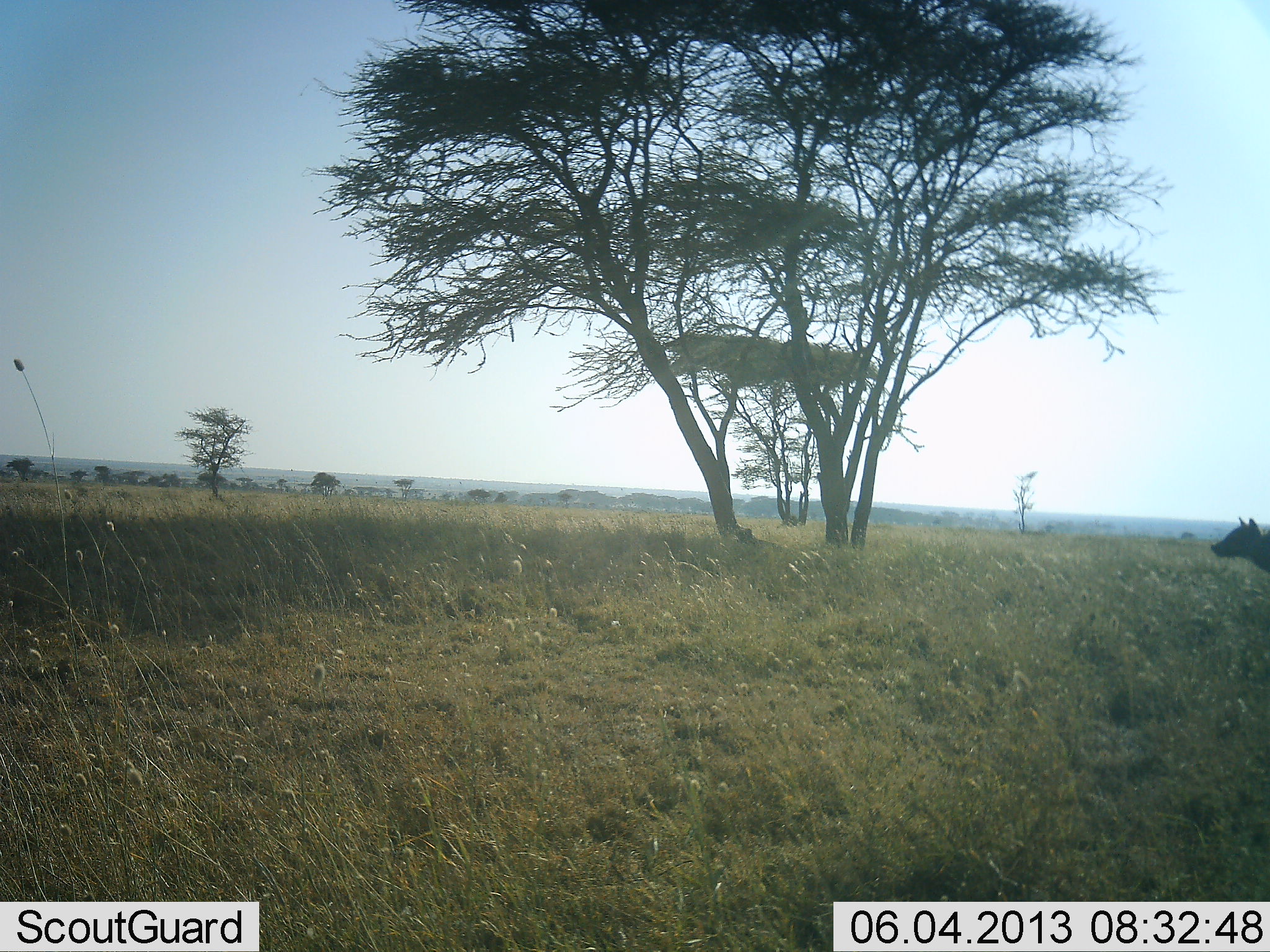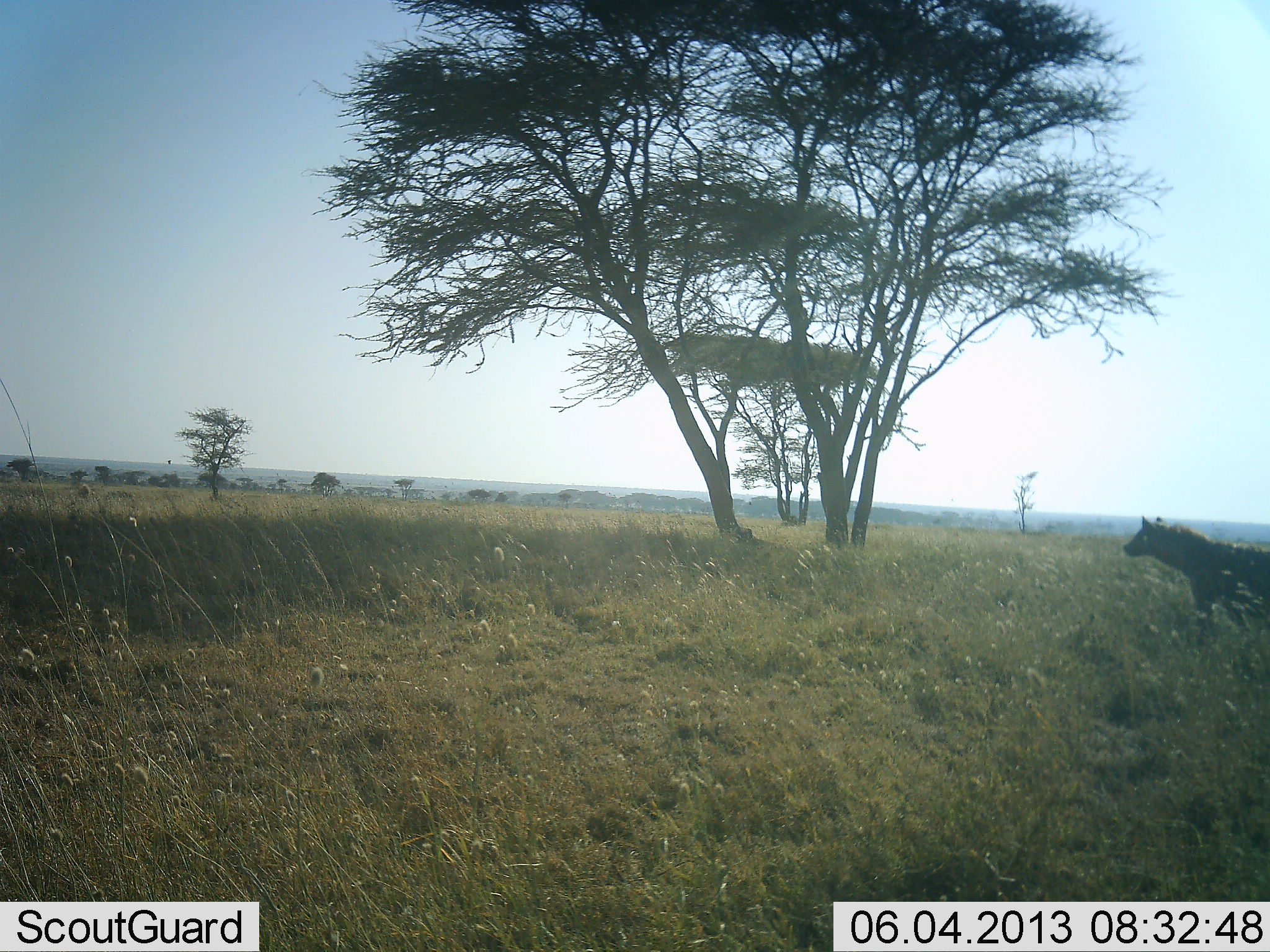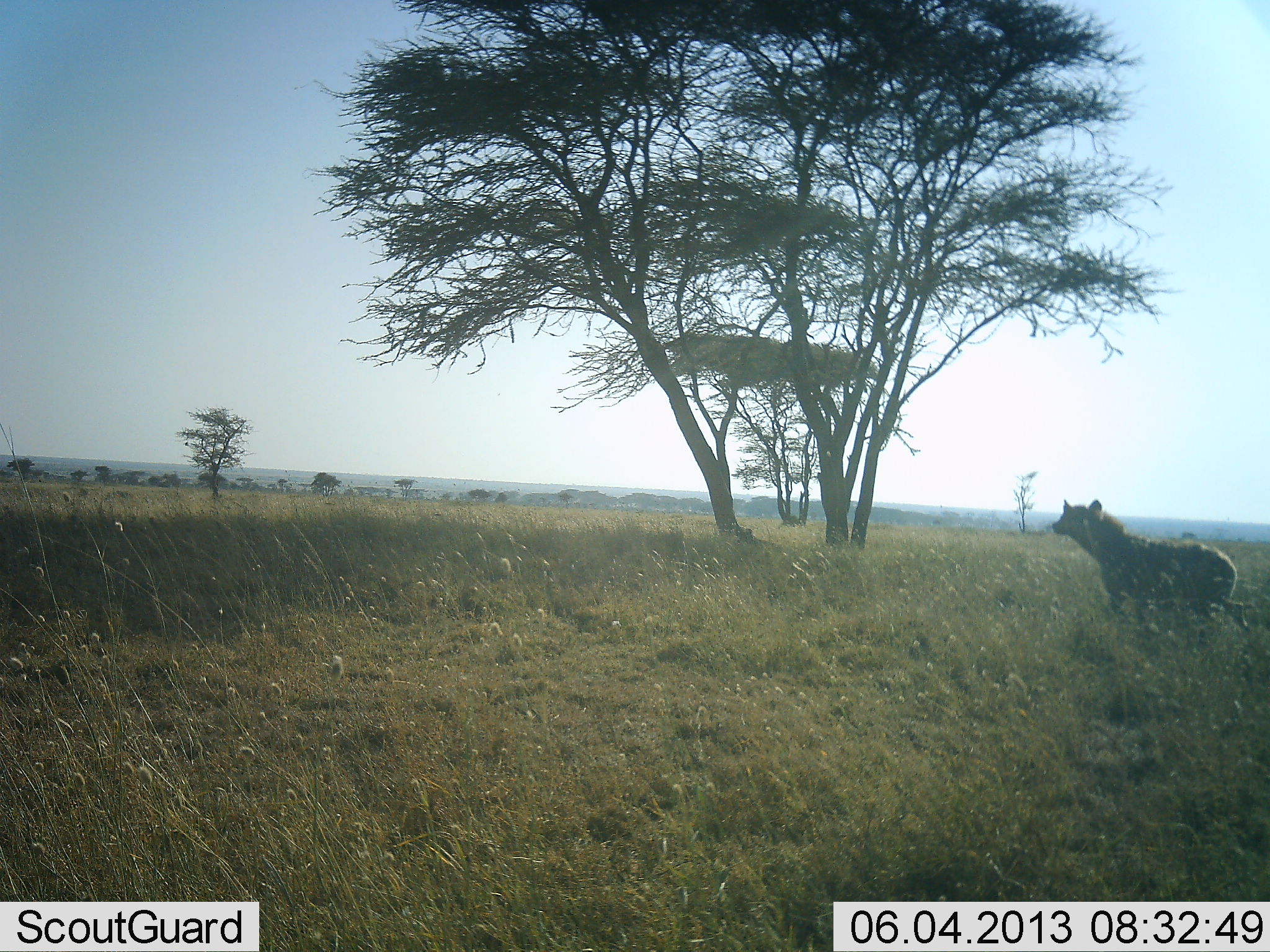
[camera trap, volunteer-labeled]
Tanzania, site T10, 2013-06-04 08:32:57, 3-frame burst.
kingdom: Animalia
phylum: Chordata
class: Mammalia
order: Carnivora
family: Hyaenidae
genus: Crocuta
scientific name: Crocuta crocuta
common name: spotted hyena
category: hyenaspotted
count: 1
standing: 9%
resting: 0%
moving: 96%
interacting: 0%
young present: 0%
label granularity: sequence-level